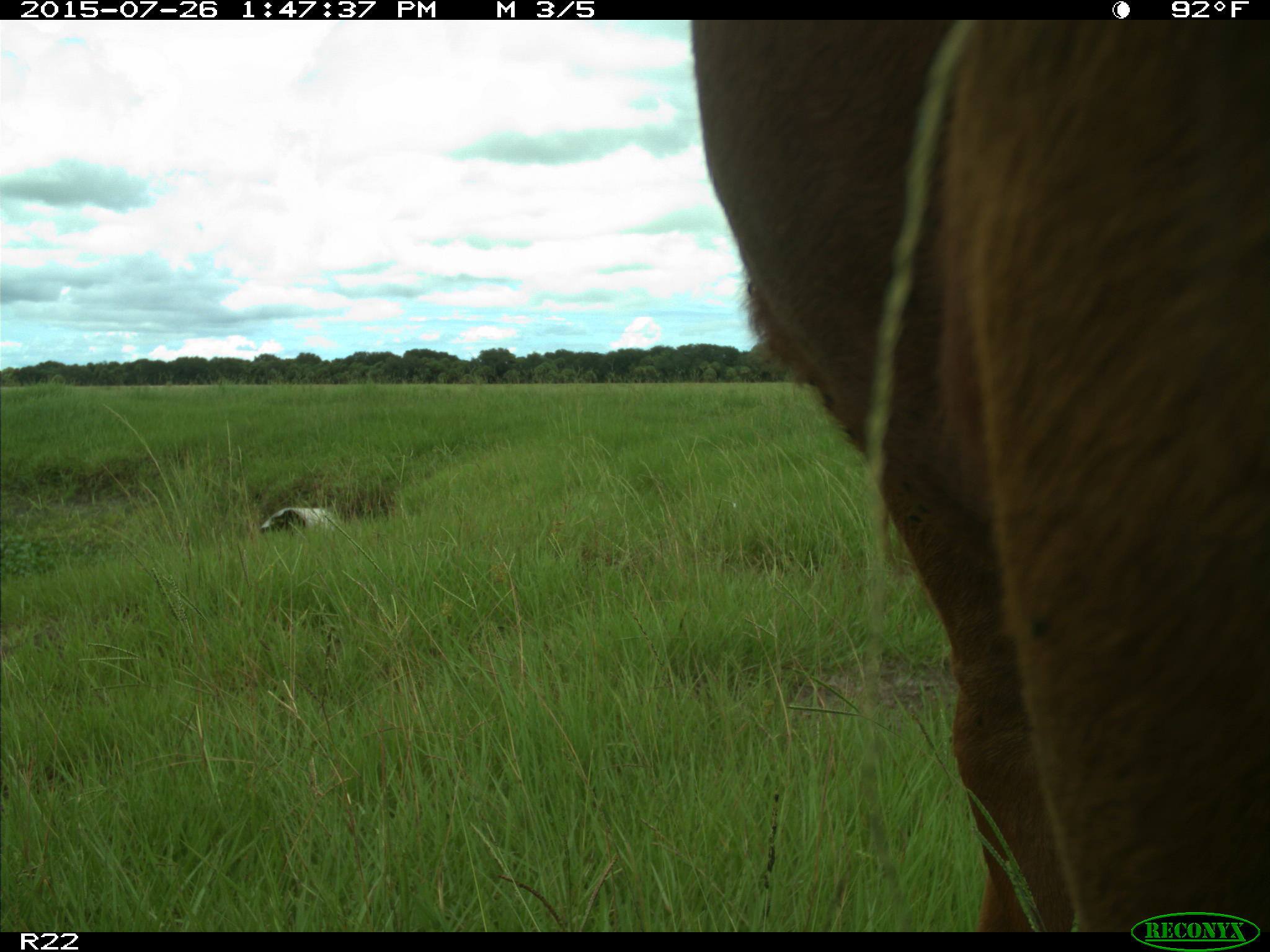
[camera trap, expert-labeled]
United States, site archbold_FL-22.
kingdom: Animalia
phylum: Chordata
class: Mammalia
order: Artiodactyla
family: Bovidae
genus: Bos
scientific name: Bos taurus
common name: domestic cow